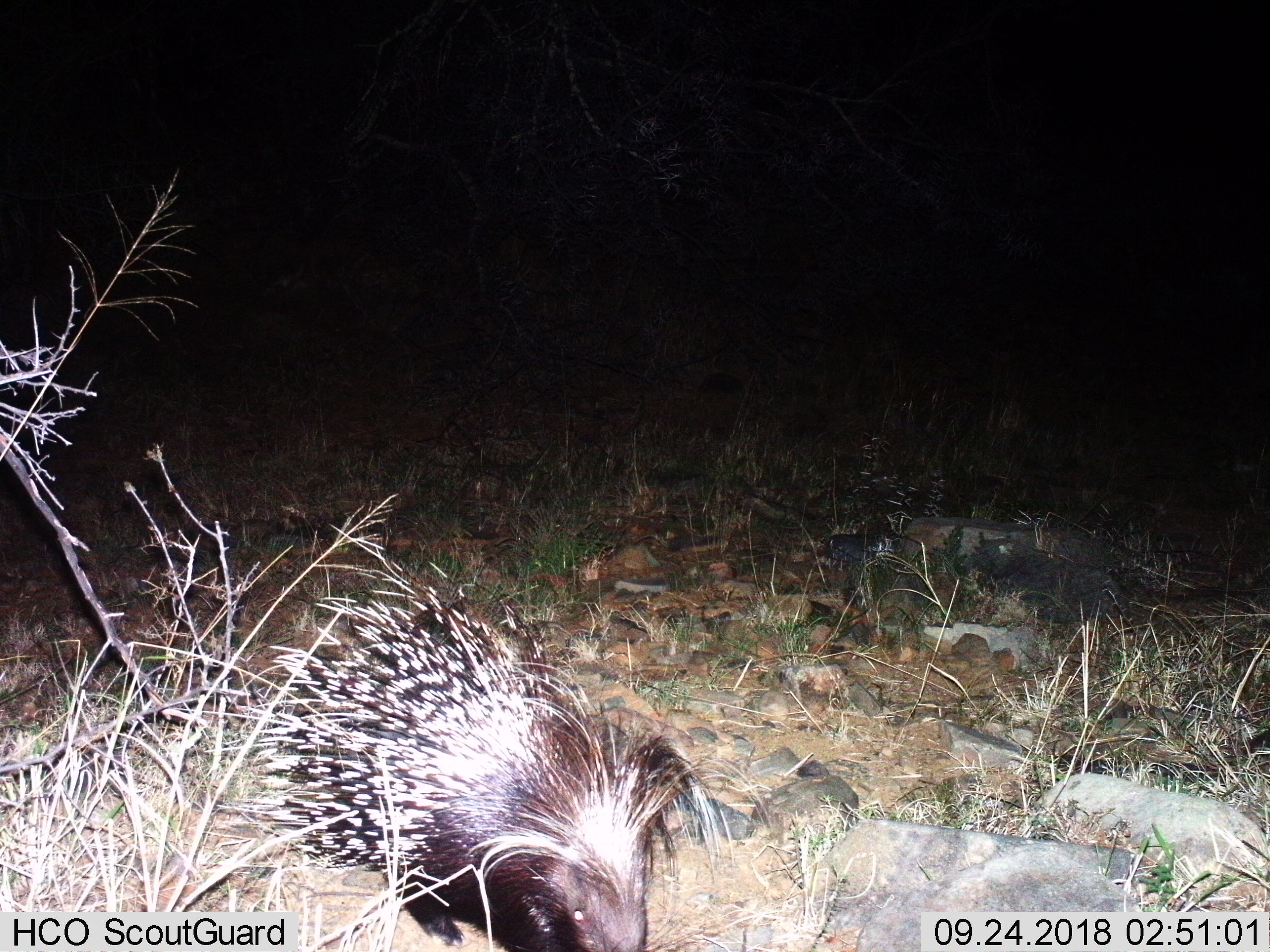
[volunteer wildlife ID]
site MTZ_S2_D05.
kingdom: Animalia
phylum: Chordata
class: Mammalia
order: Rodentia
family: Hystricidae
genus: Hystrix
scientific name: Hystrix cristata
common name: crested porcupine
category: porcupine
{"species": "porcupine (crested porcupine) (Hystrix cristata)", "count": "1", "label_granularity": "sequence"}